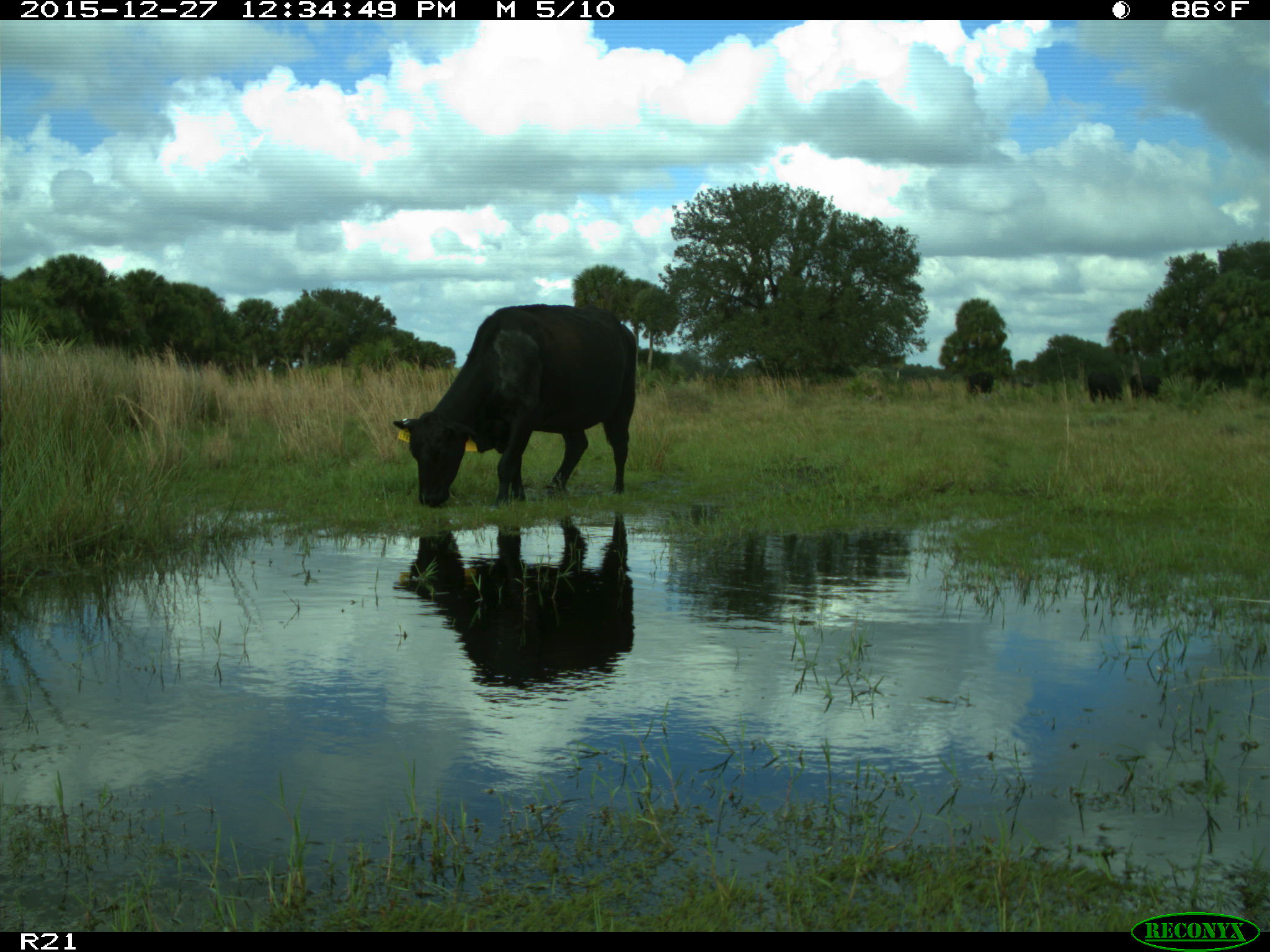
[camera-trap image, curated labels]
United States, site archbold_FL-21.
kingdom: Animalia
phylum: Chordata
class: Mammalia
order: Artiodactyla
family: Bovidae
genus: Bos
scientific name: Bos taurus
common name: domestic cow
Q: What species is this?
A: Bos taurus (domestic cow).